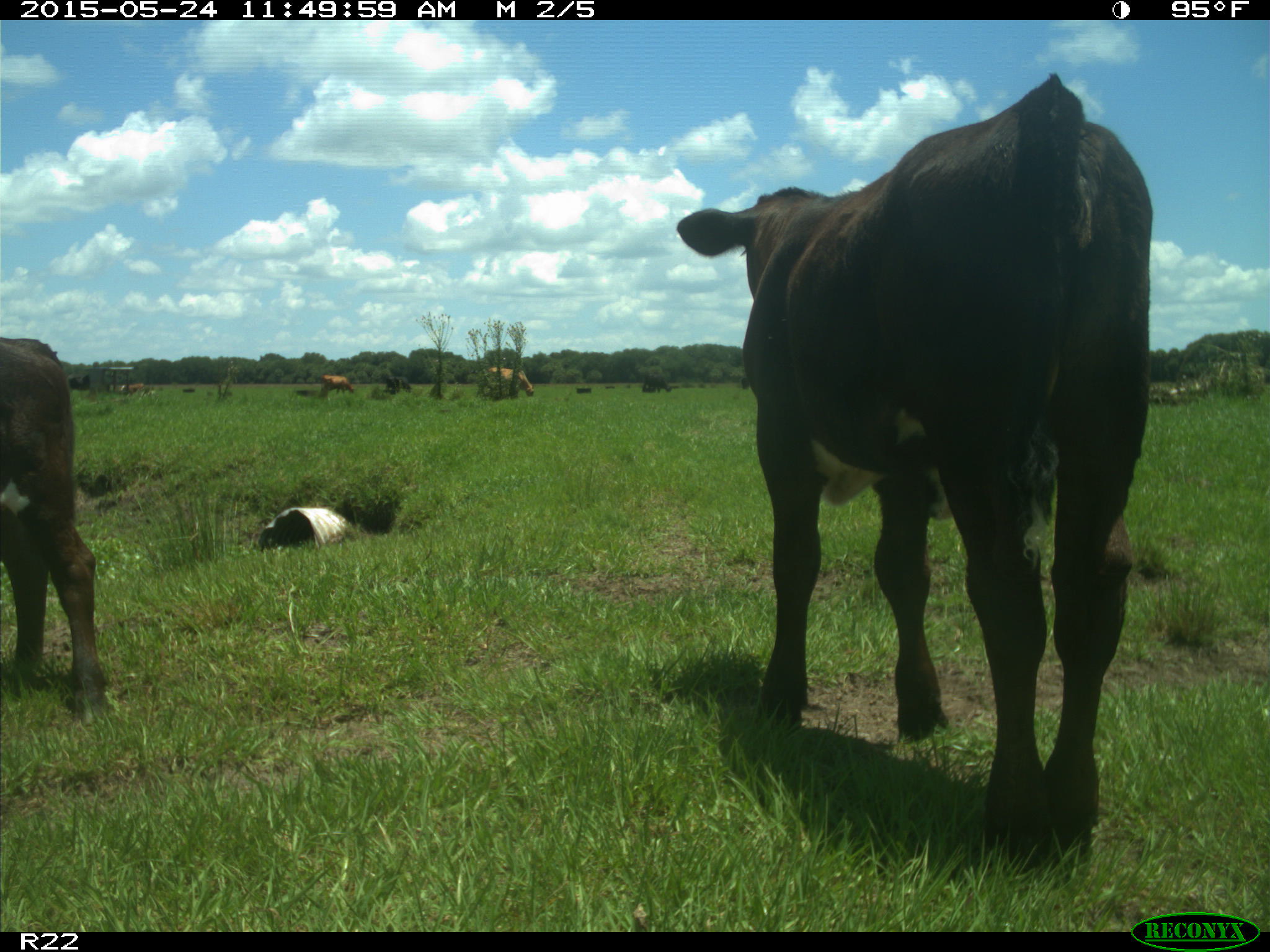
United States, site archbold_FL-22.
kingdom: Animalia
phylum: Chordata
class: Mammalia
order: Artiodactyla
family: Bovidae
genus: Bos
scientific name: Bos taurus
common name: domestic cow